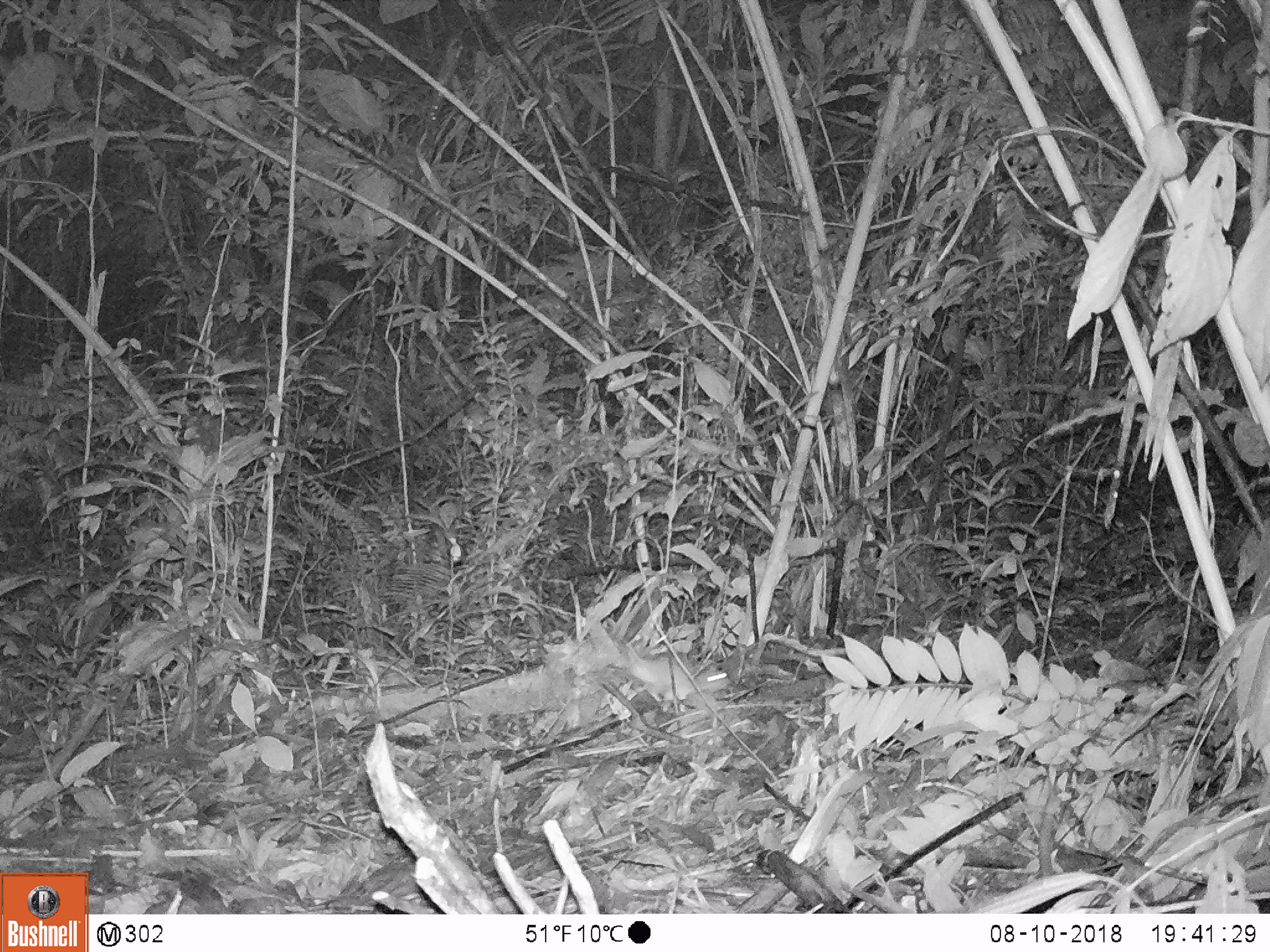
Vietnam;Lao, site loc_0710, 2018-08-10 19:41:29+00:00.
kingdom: Animalia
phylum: Chordata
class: Mammalia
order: Rodentia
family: Muridae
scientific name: Muridae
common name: old-world mice and rats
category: unidentified murid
Unidentified murid (old-world mice and rats) (Muridae). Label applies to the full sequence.